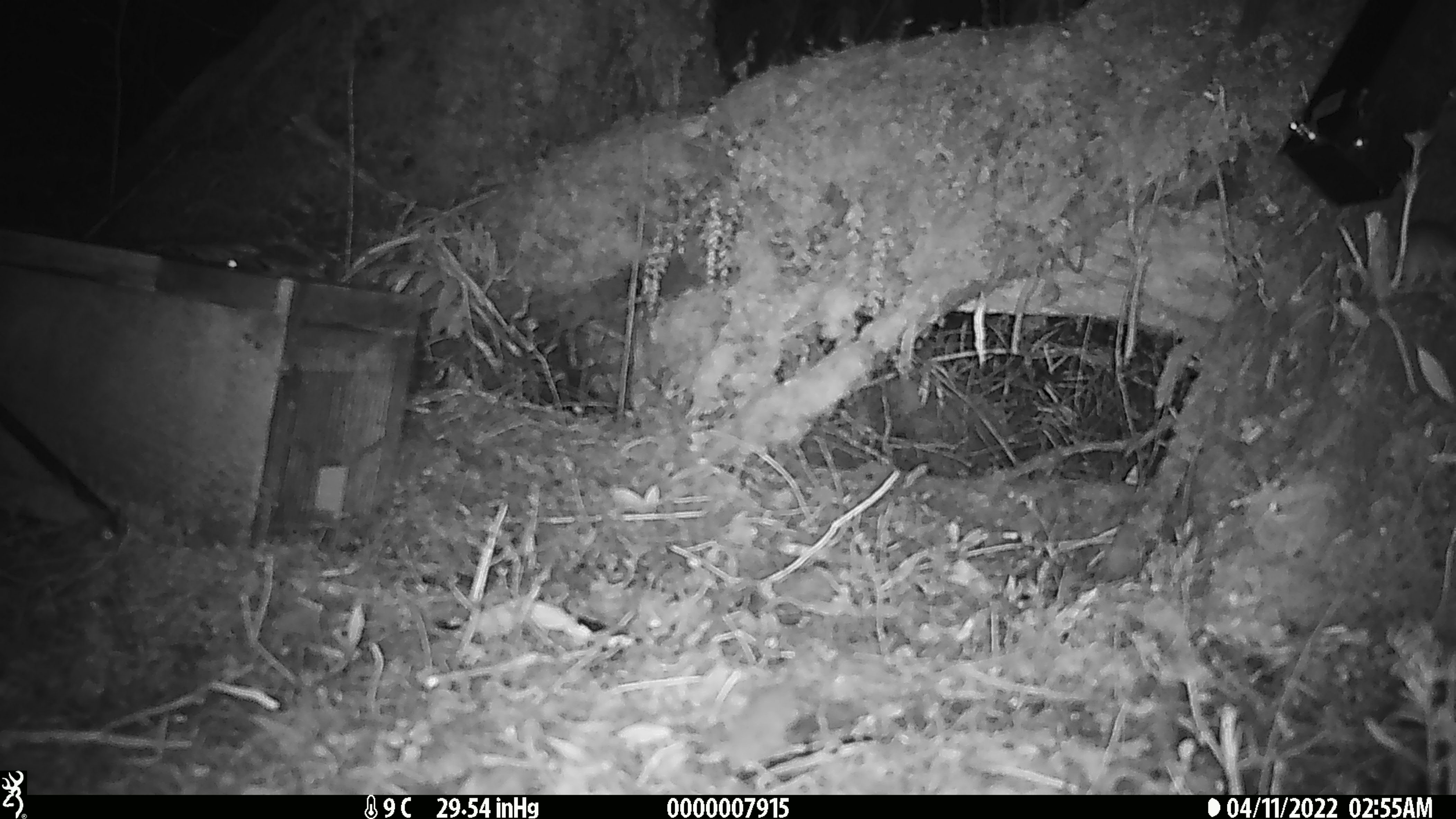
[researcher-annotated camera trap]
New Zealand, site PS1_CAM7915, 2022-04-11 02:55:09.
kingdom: Animalia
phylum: Chordata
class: Mammalia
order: Rodentia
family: Muridae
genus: Mus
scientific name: Mus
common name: mouse